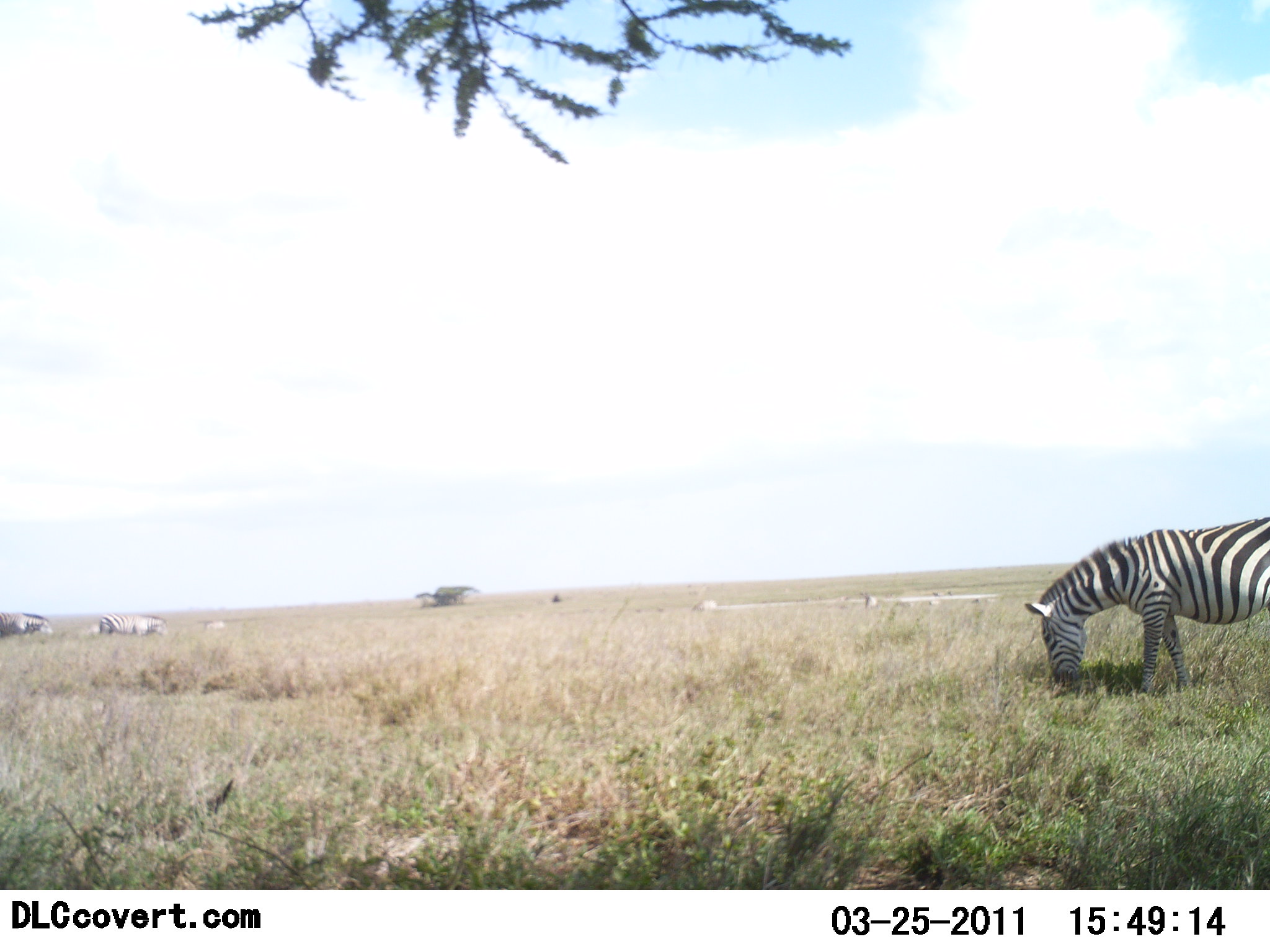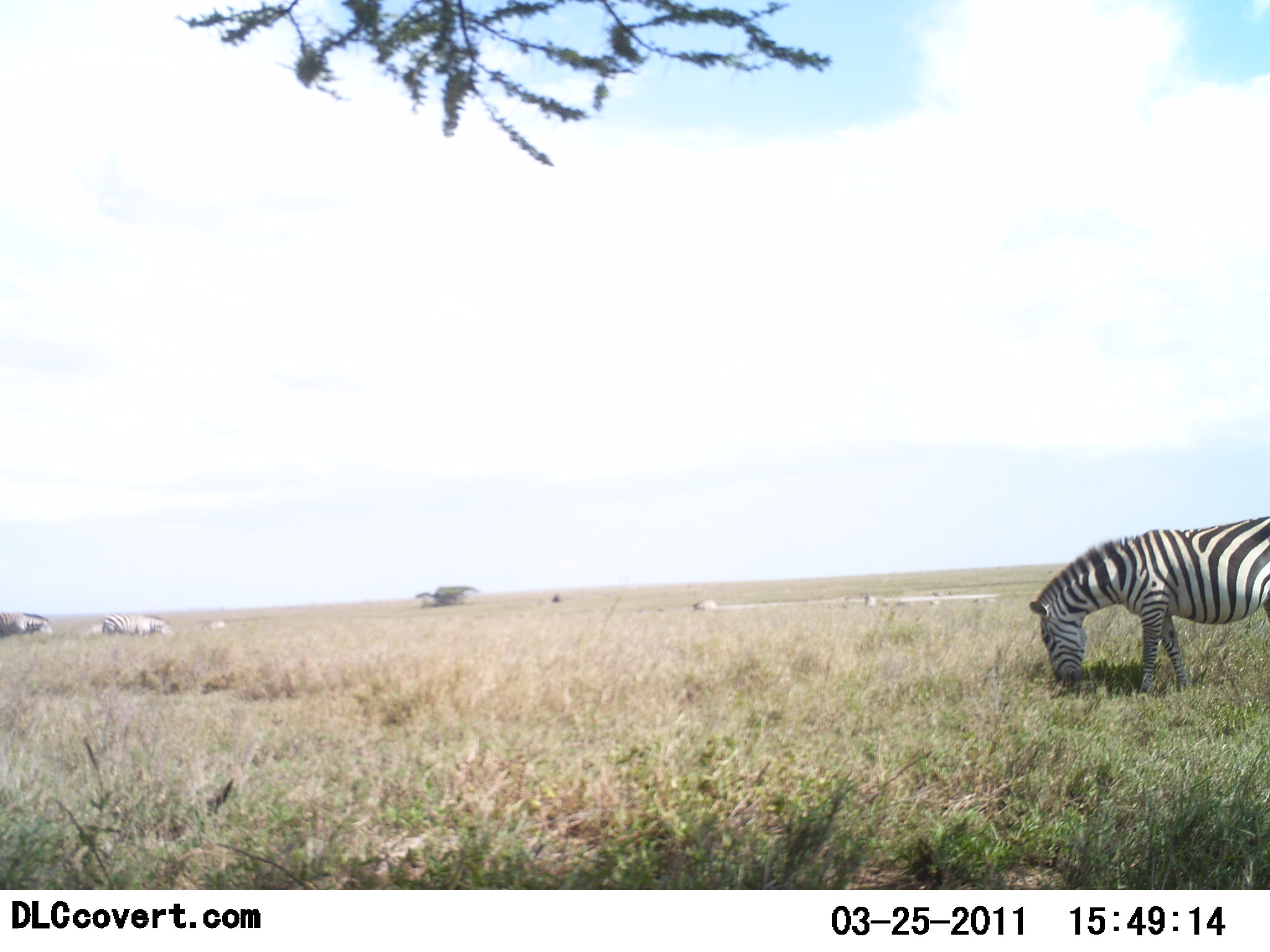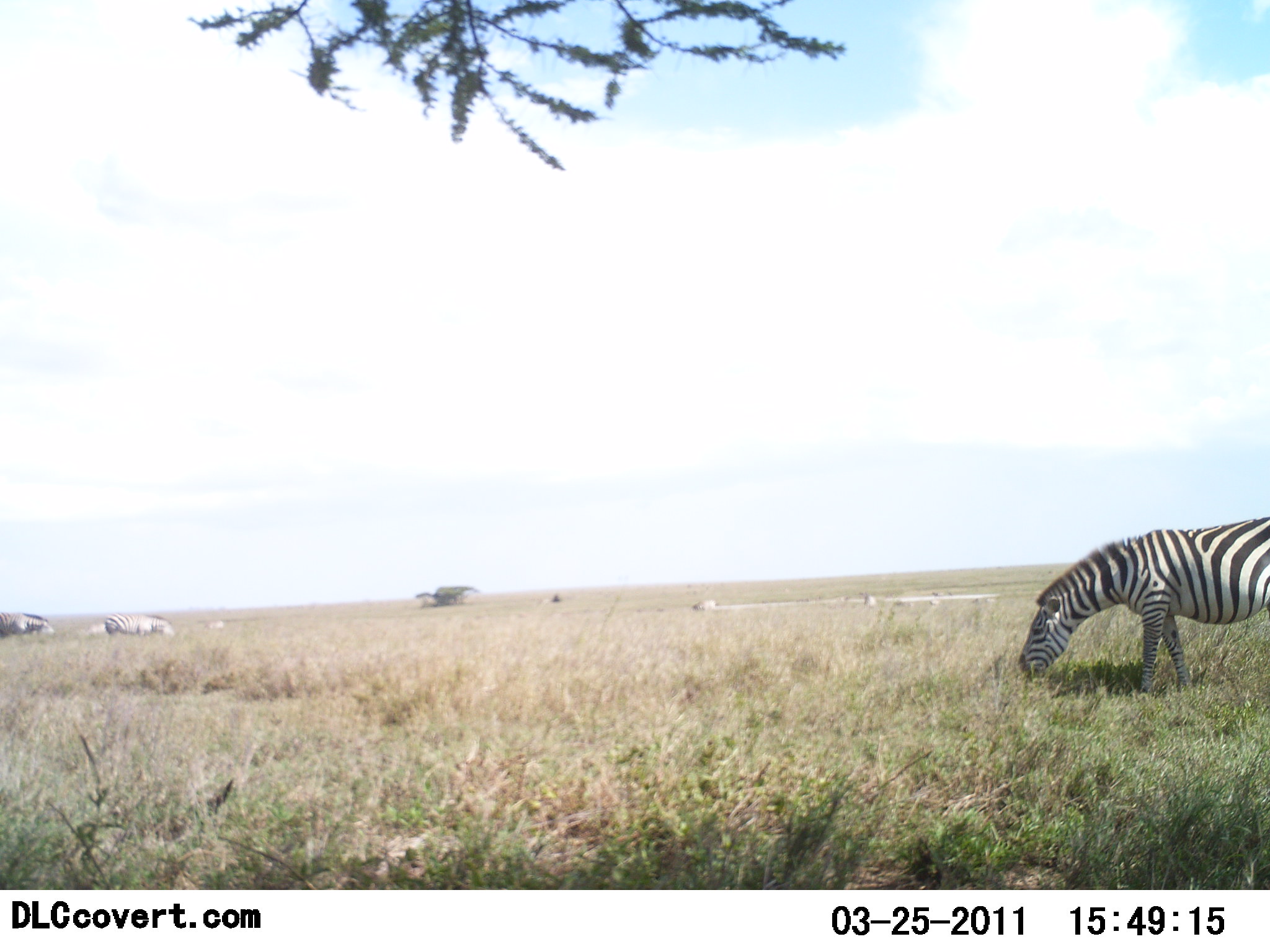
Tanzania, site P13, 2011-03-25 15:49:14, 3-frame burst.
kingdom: Animalia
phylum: Chordata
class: Mammalia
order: Perissodactyla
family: Equidae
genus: Equus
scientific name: Equus quagga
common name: plains zebra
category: zebra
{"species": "zebra (plains zebra) (Equus quagga)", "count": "2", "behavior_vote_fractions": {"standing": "31%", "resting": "0%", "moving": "0%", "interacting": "0%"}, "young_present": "0%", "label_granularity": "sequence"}